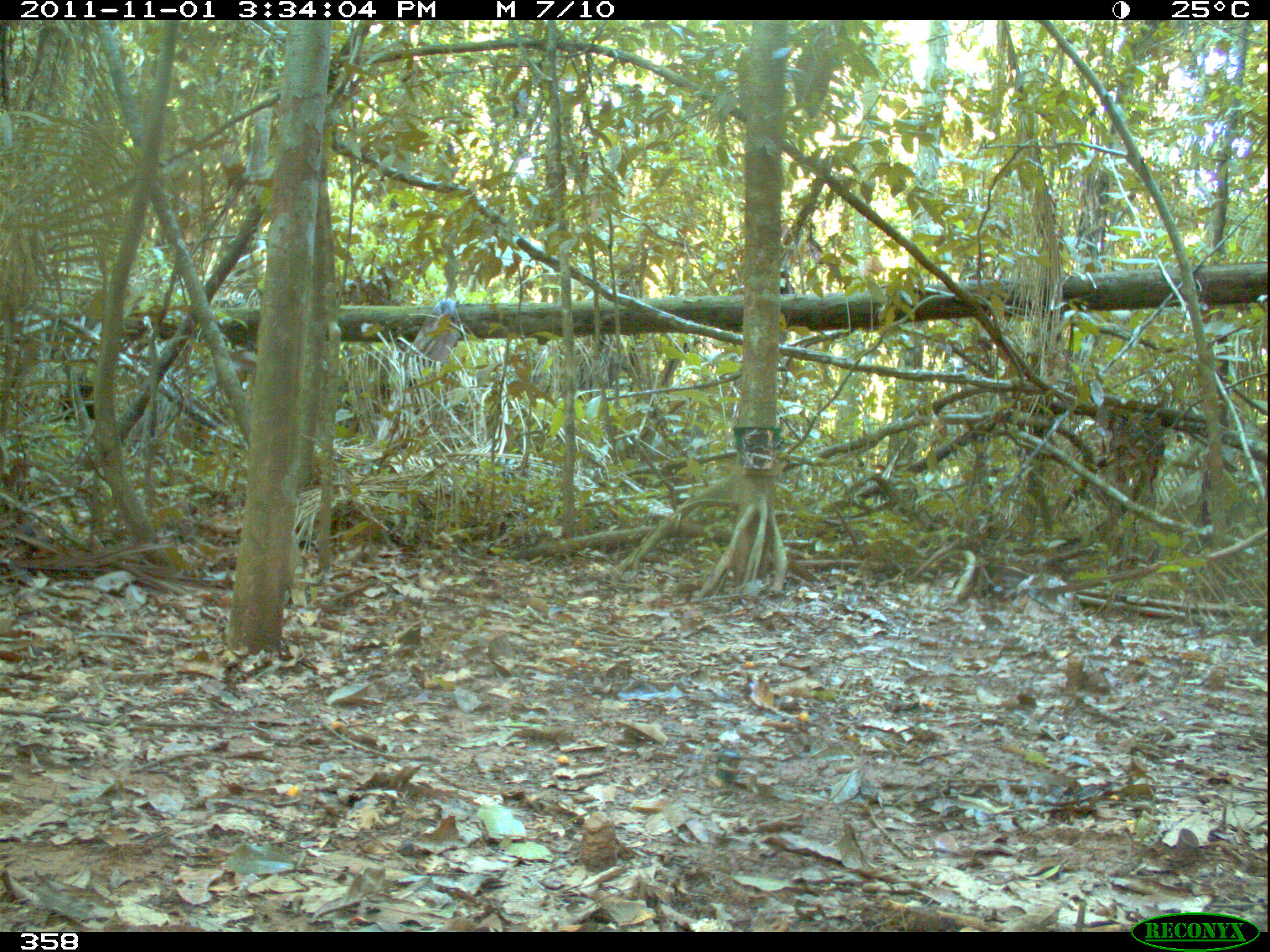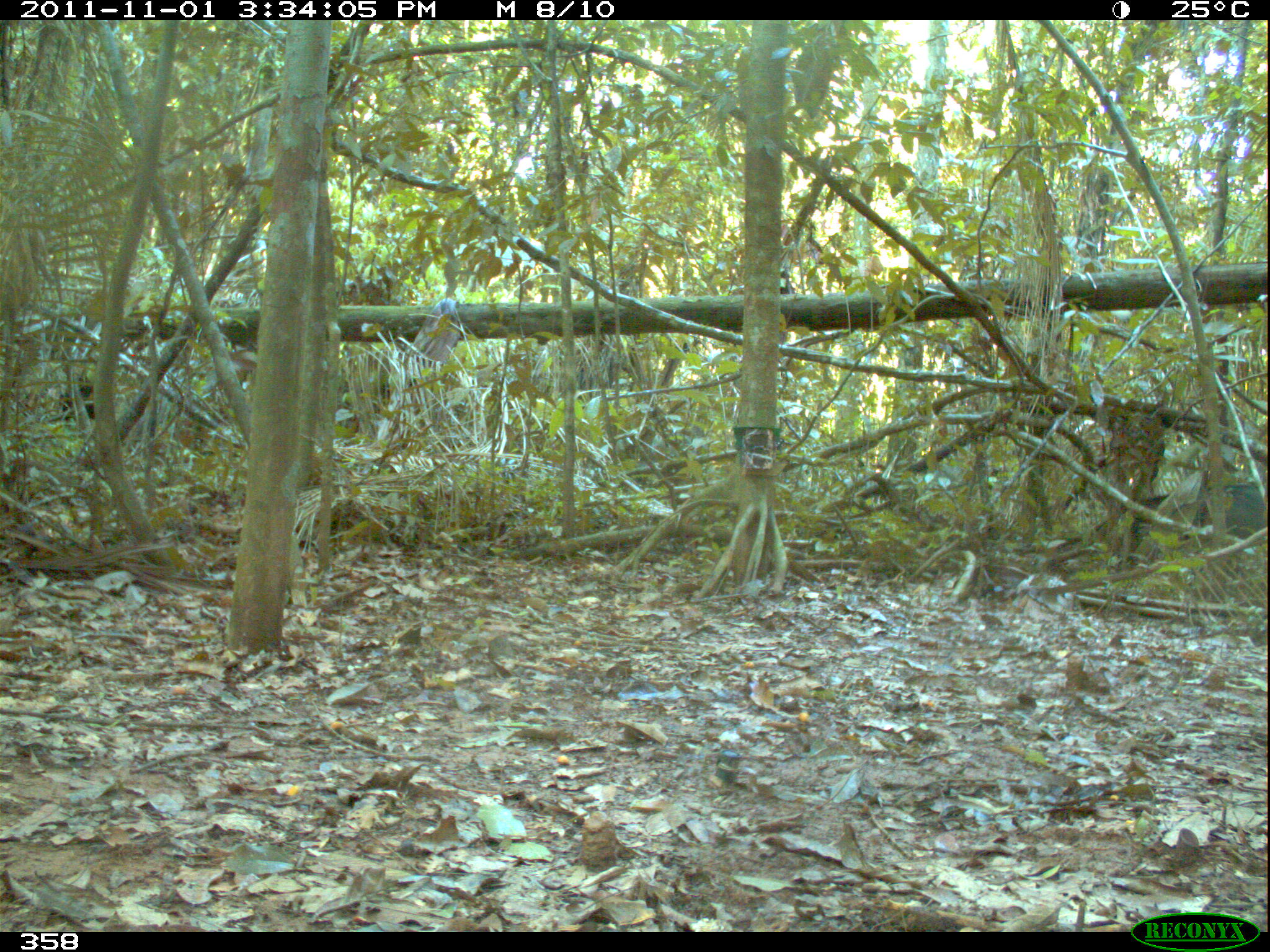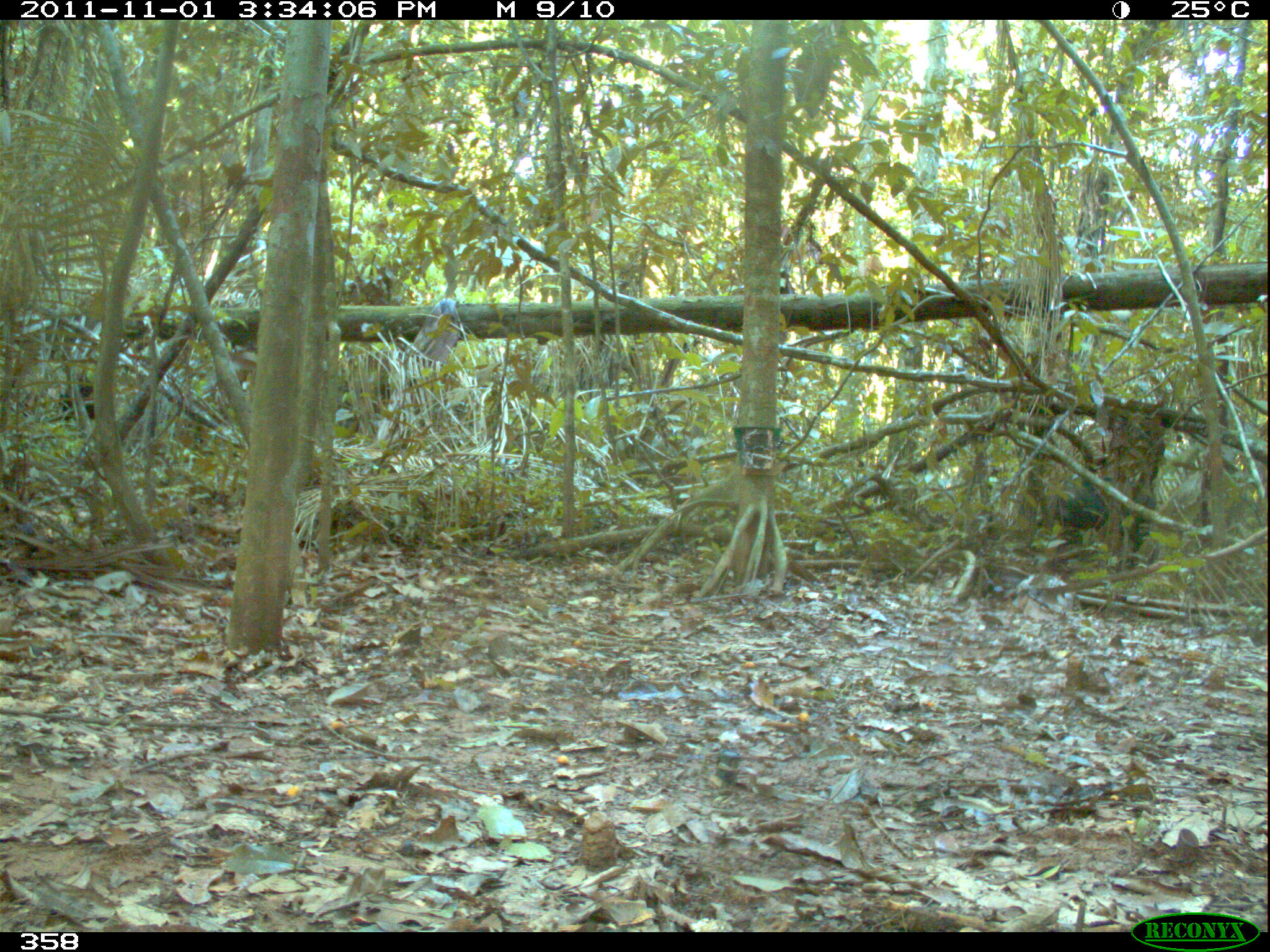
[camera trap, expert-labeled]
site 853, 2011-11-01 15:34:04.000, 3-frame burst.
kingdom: Animalia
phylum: Chordata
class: Mammalia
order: Artiodactyla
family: Tayassuidae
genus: Tayassu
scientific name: Tayassu pecari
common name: white-lipped peccary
Tayassu pecari (white-lipped peccary).